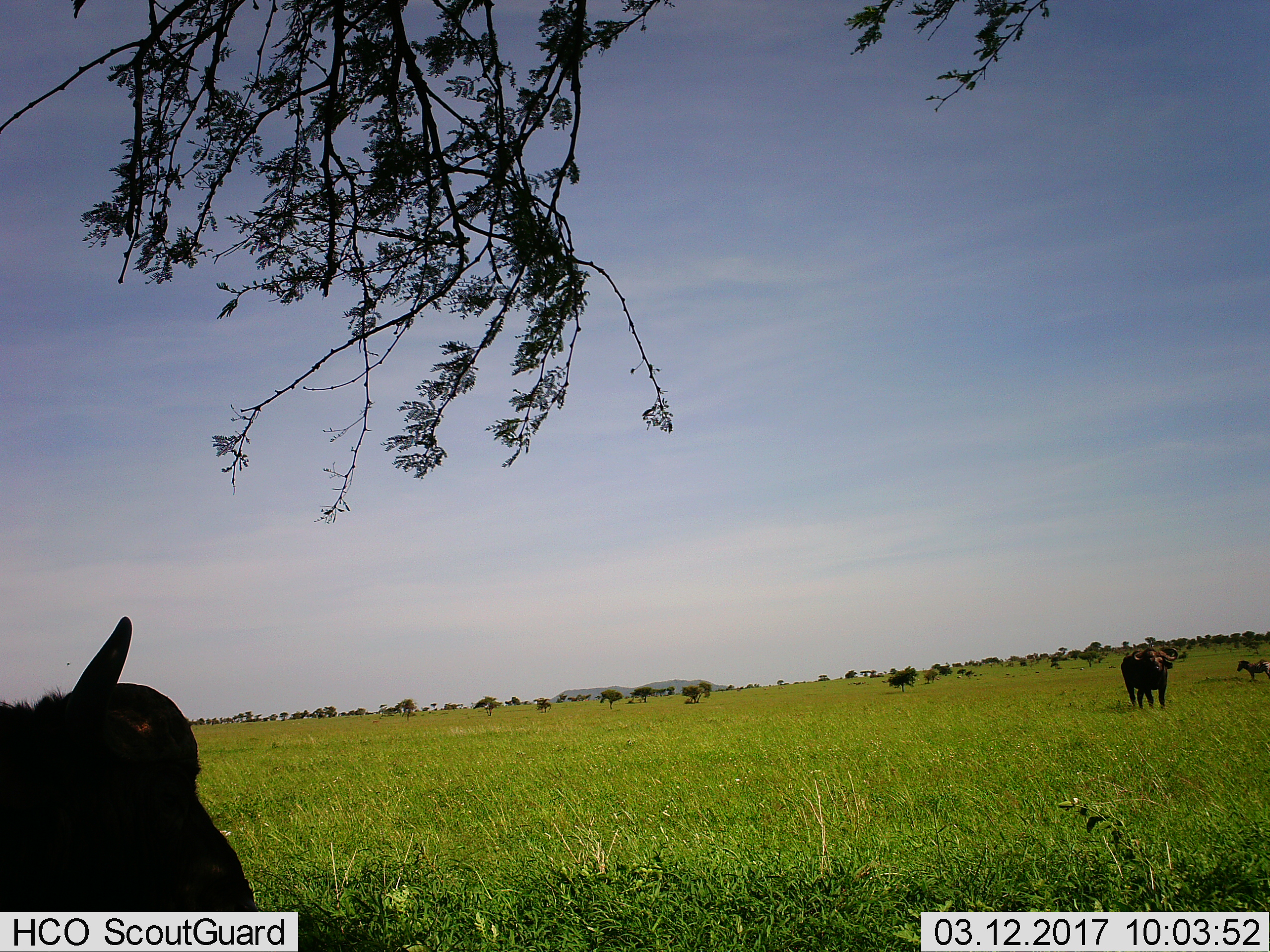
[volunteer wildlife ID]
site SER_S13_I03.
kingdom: Animalia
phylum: Chordata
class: Mammalia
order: Artiodactyla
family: Bovidae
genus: Syncerus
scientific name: Syncerus caffer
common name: african buffalo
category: buffalo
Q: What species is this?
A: Buffalo (african buffalo) (Syncerus caffer).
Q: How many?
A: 2.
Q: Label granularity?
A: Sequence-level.